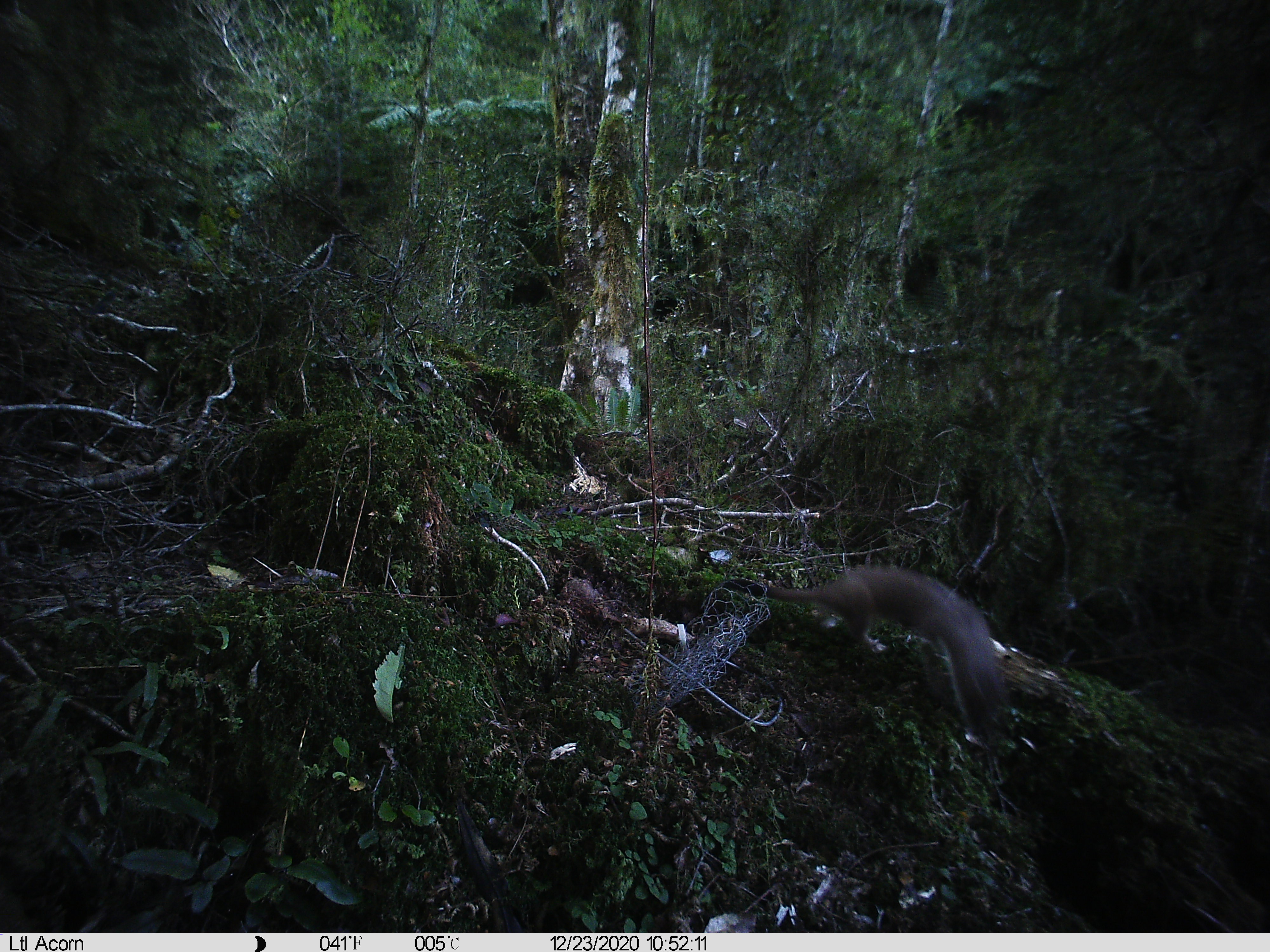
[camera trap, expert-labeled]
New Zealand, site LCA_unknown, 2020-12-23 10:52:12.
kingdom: Animalia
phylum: Chordata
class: Mammalia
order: Carnivora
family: Mustelidae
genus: Mustela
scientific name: Mustela erminea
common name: stoat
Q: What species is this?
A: Stoat (Mustela erminea).